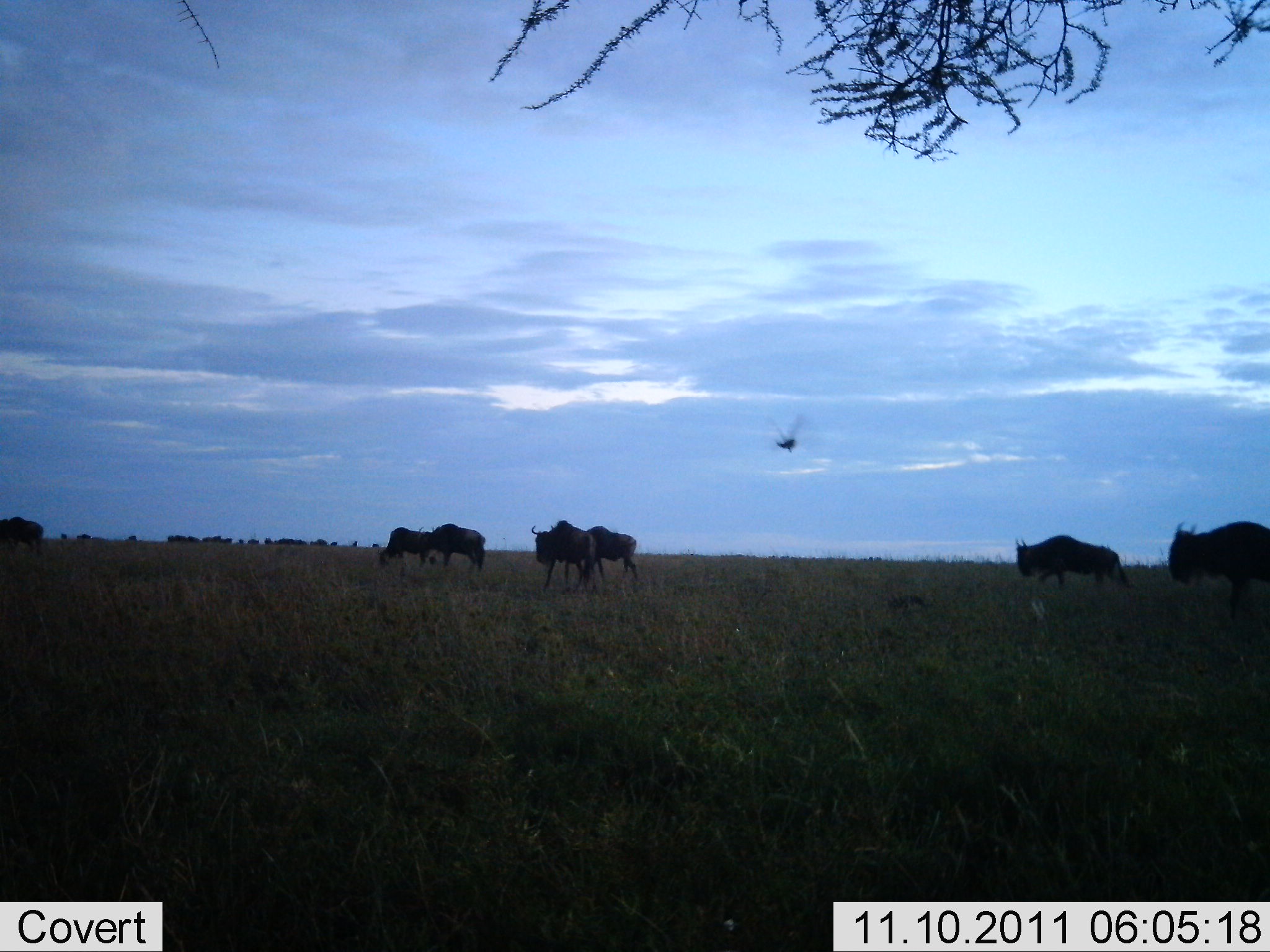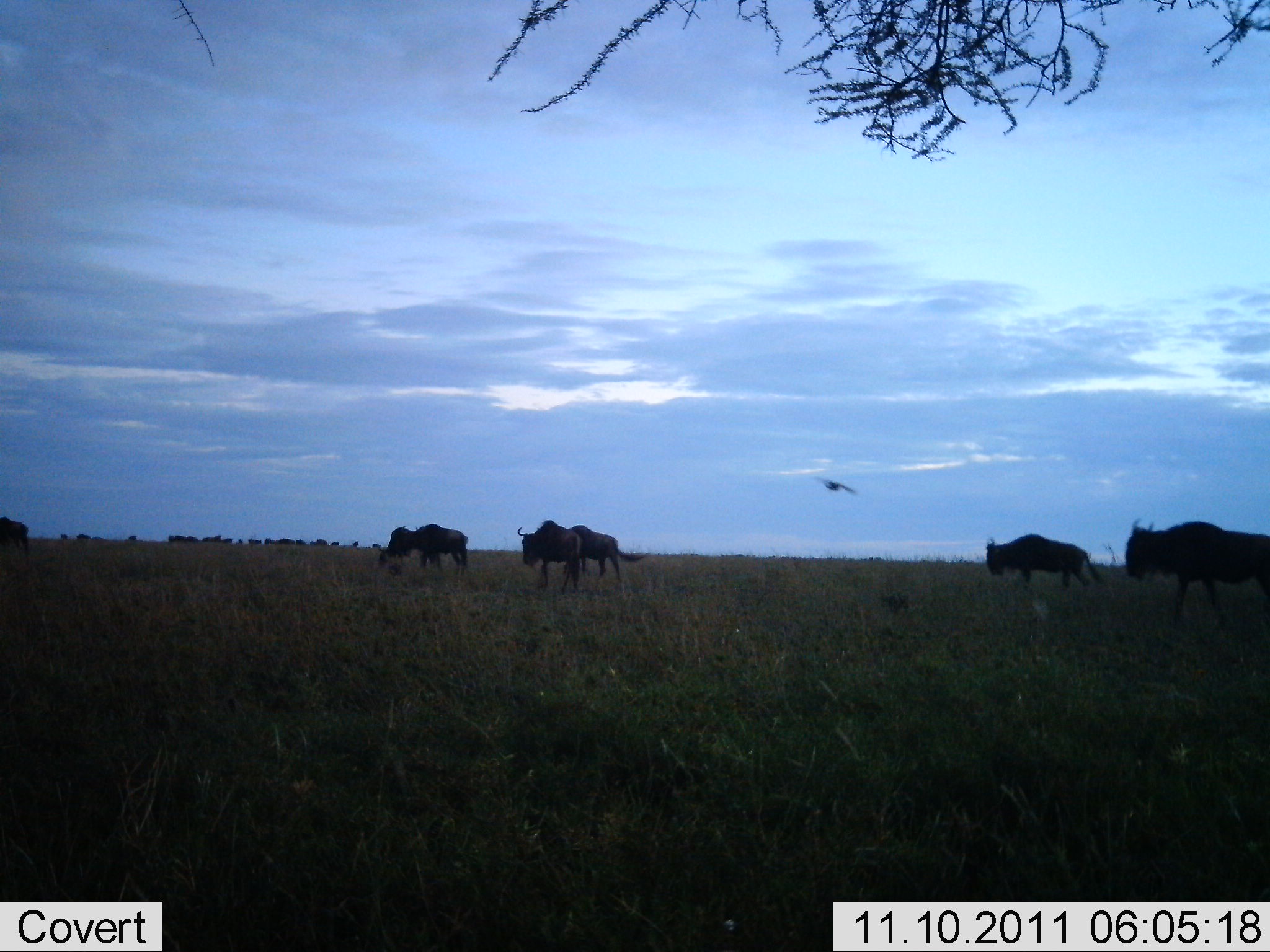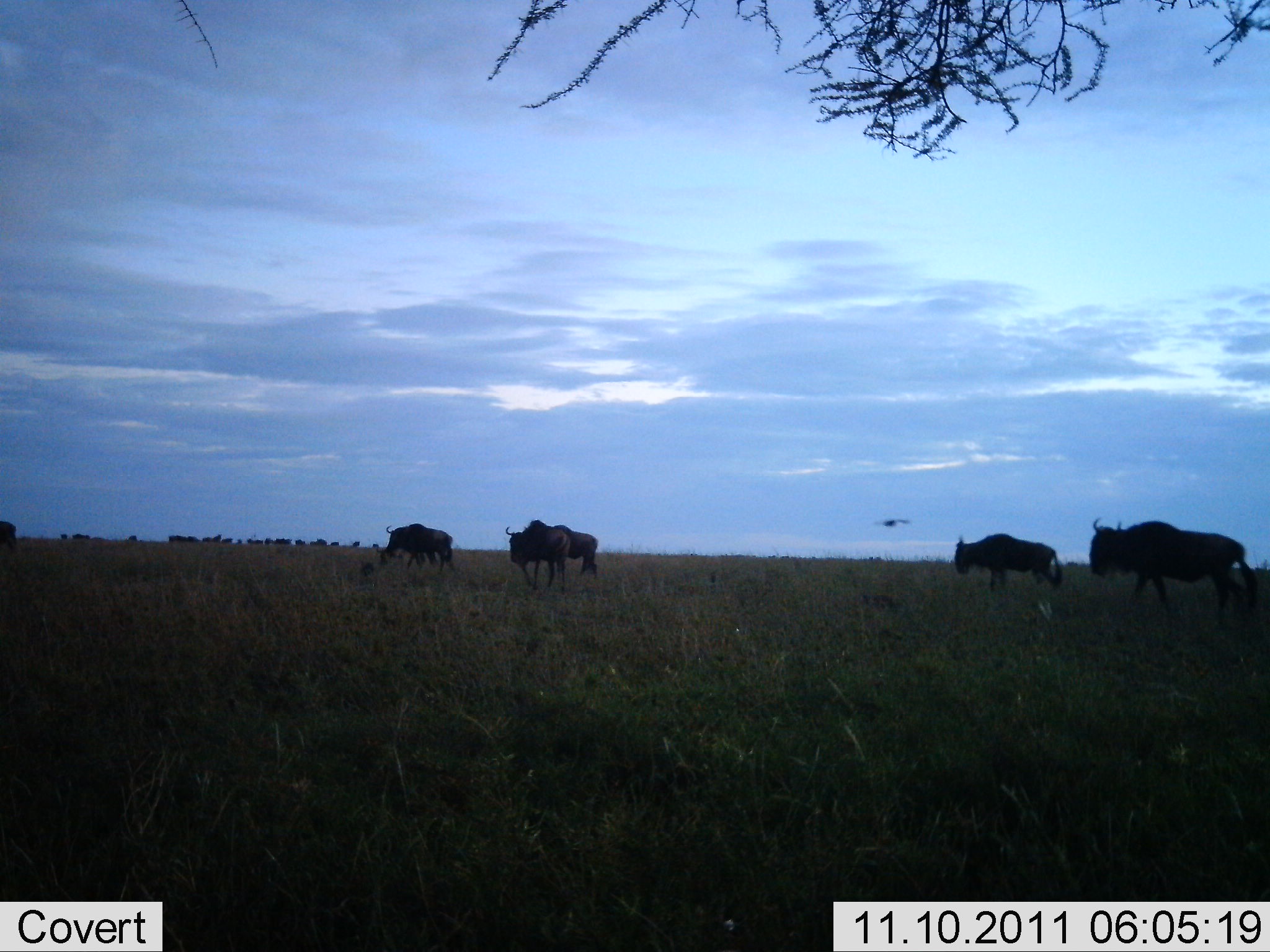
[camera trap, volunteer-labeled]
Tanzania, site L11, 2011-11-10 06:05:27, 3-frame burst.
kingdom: Animalia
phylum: Chordata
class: Mammalia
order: Artiodactyla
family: Bovidae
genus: Connochaetes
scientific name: Connochaetes taurinus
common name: blue wildebeest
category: wildebeest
Wildebeest (blue wildebeest) (Connochaetes taurinus), count 11-50. Behavior (volunteer vote fractions): standing 27%, resting 0%, moving 86%, interacting 9%. Young present (vote fraction): 5%. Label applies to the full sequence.